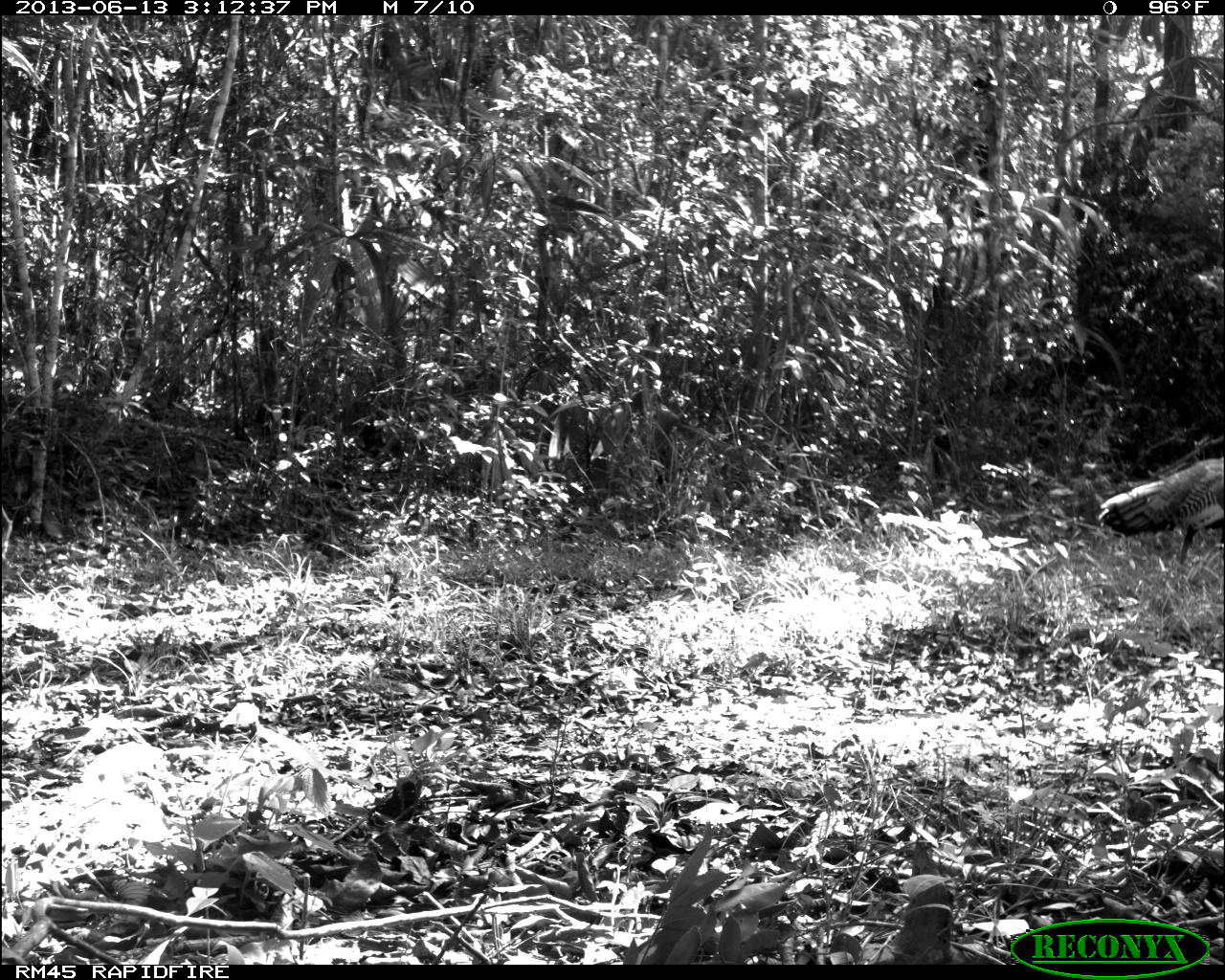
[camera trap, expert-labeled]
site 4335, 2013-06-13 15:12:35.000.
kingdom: Animalia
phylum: Chordata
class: Aves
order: Galliformes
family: Phasianidae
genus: Meleagris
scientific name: Meleagris ocellata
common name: ocellated turkey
Meleagris ocellata (ocellated turkey), count 1, sex female.